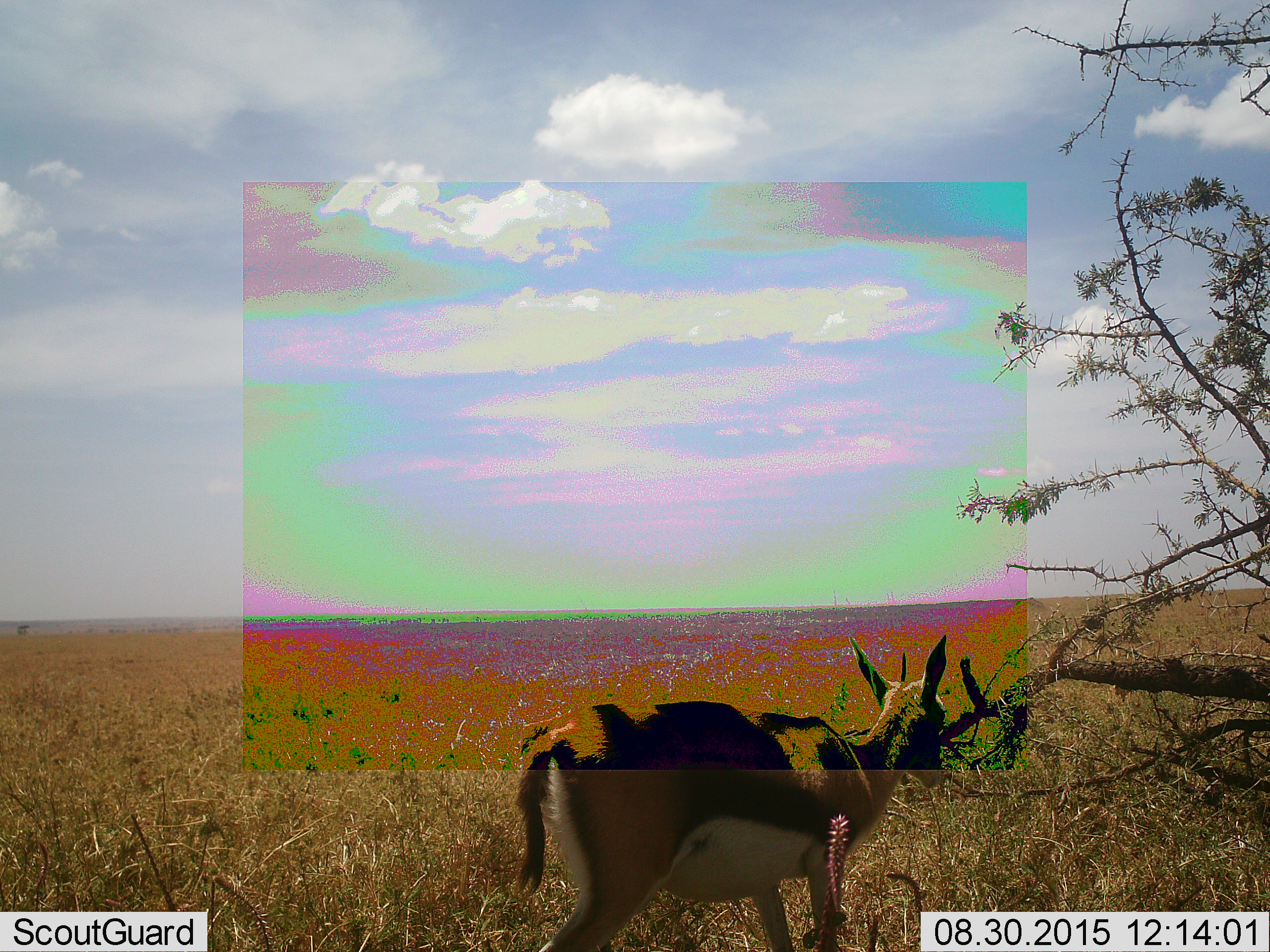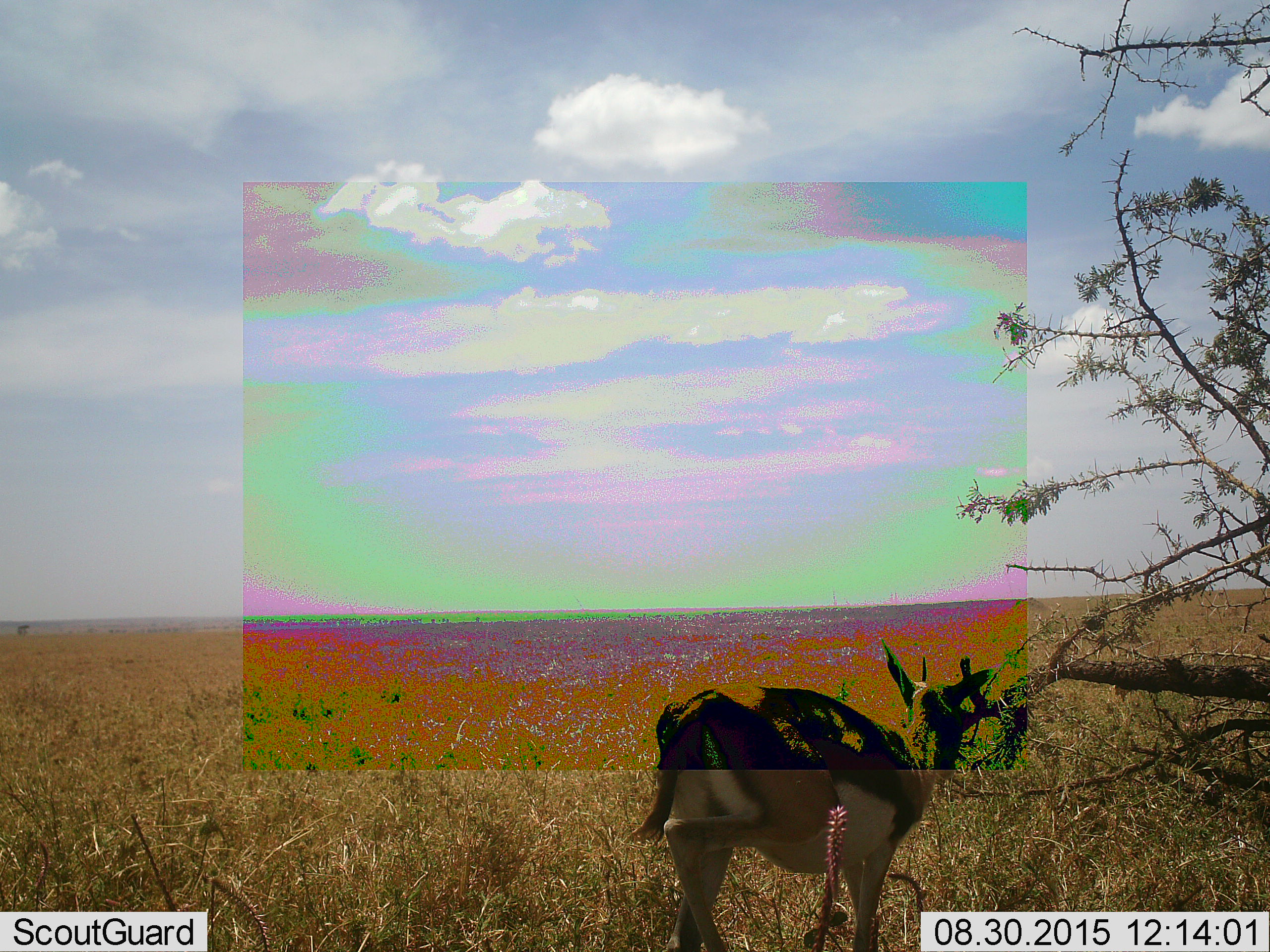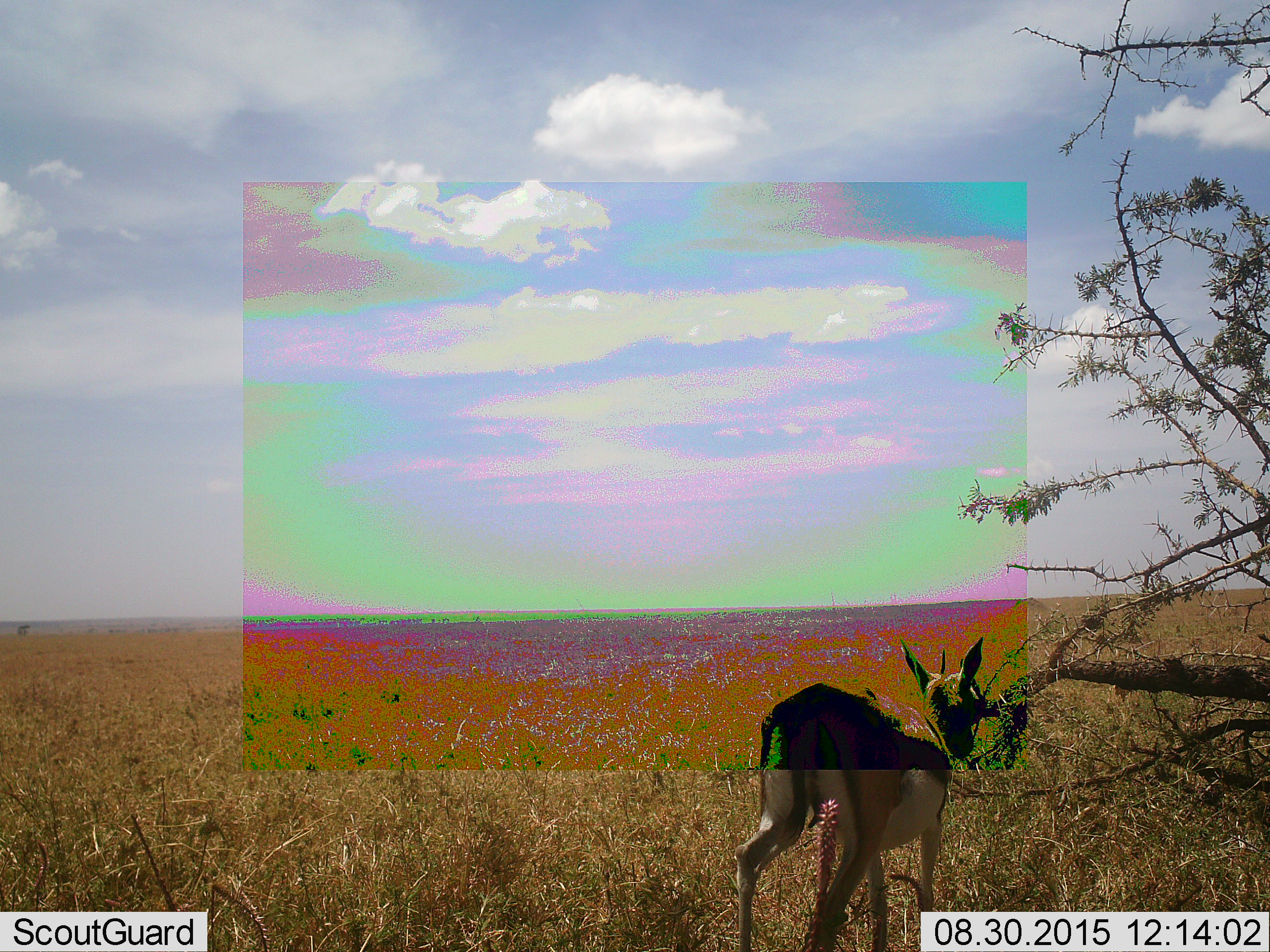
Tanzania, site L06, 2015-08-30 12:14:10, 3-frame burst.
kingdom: Animalia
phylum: Chordata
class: Mammalia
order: Artiodactyla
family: Bovidae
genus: Eudorcas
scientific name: Eudorcas thomsonii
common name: thomson's gazelle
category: gazellethomsons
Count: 1.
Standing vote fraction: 10%.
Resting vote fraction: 0%.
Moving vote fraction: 100%.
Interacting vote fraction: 0%.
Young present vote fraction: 0%.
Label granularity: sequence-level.